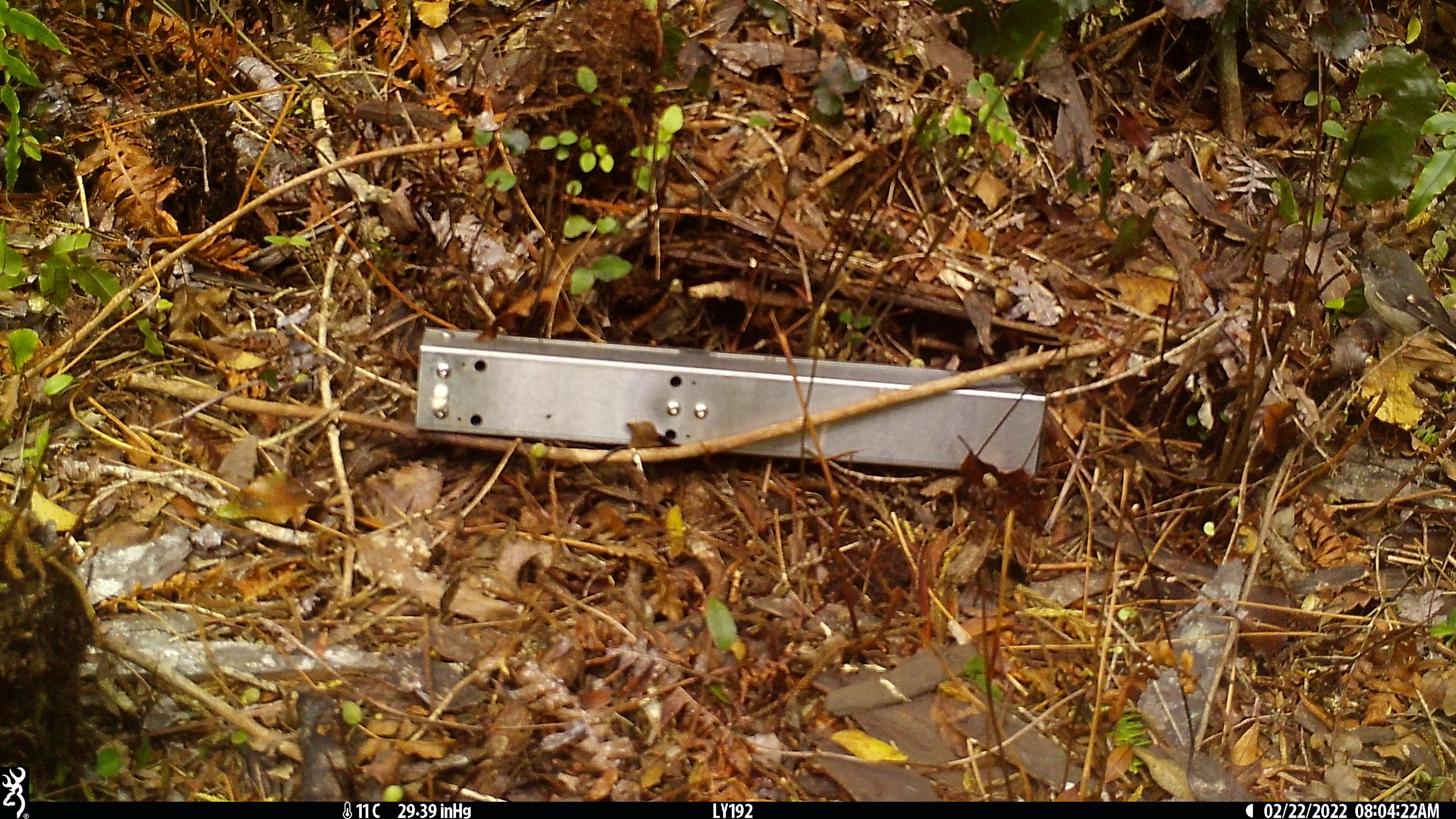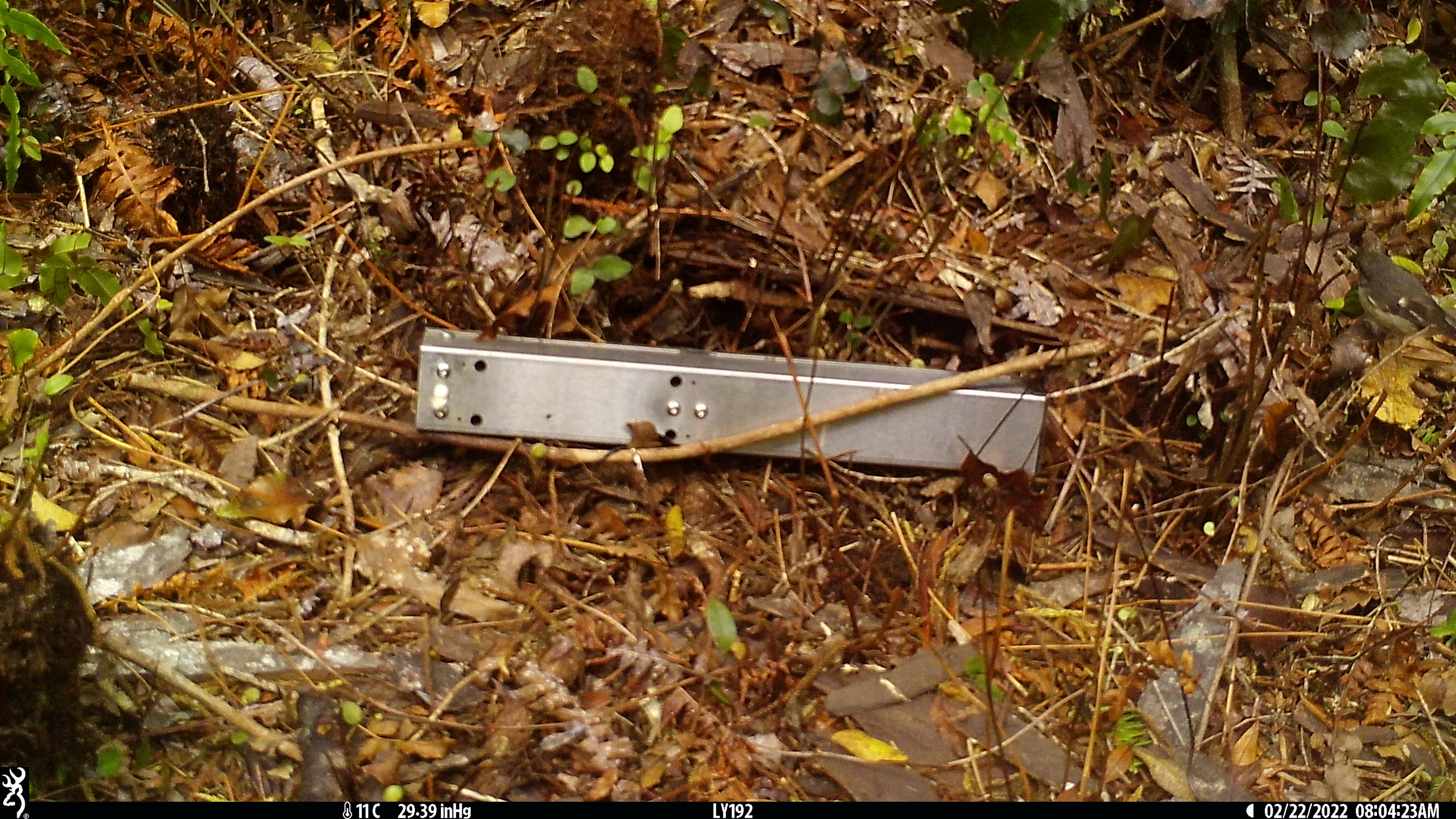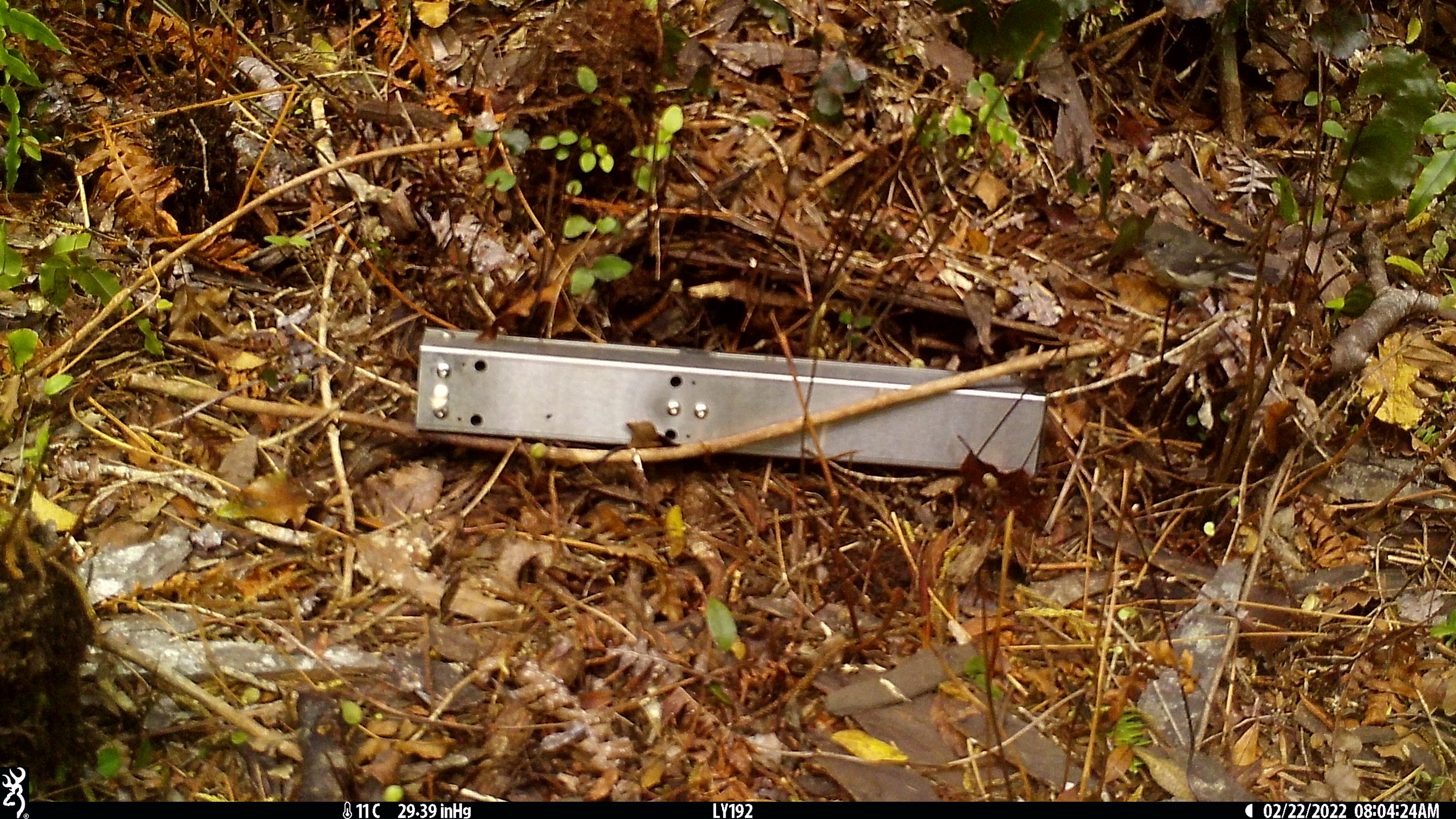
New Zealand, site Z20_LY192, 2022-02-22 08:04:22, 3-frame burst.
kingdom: Animalia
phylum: Chordata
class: Aves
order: Passeriformes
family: Petroicidae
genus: Petroica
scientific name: Petroica macrocephala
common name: tomtit